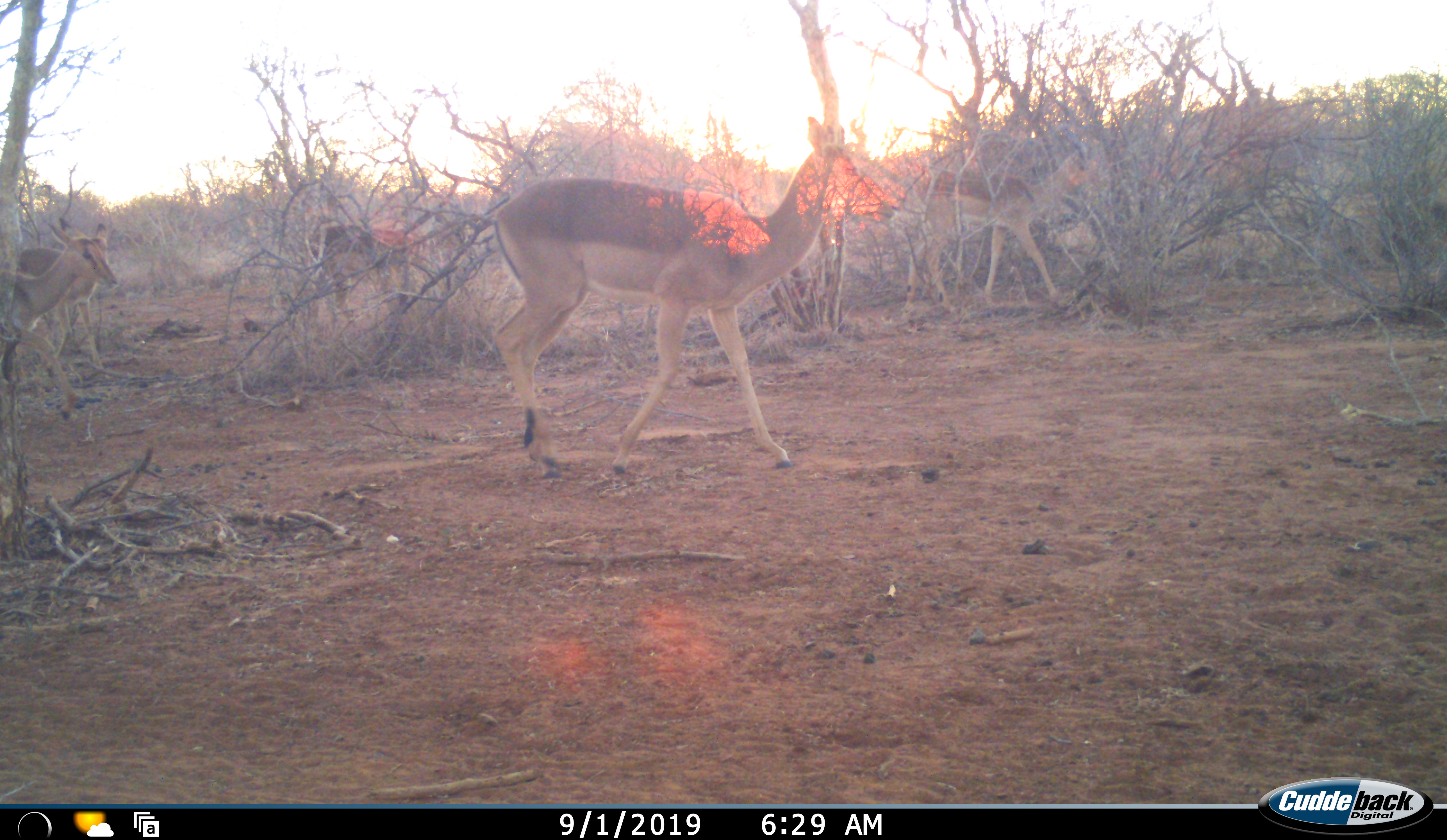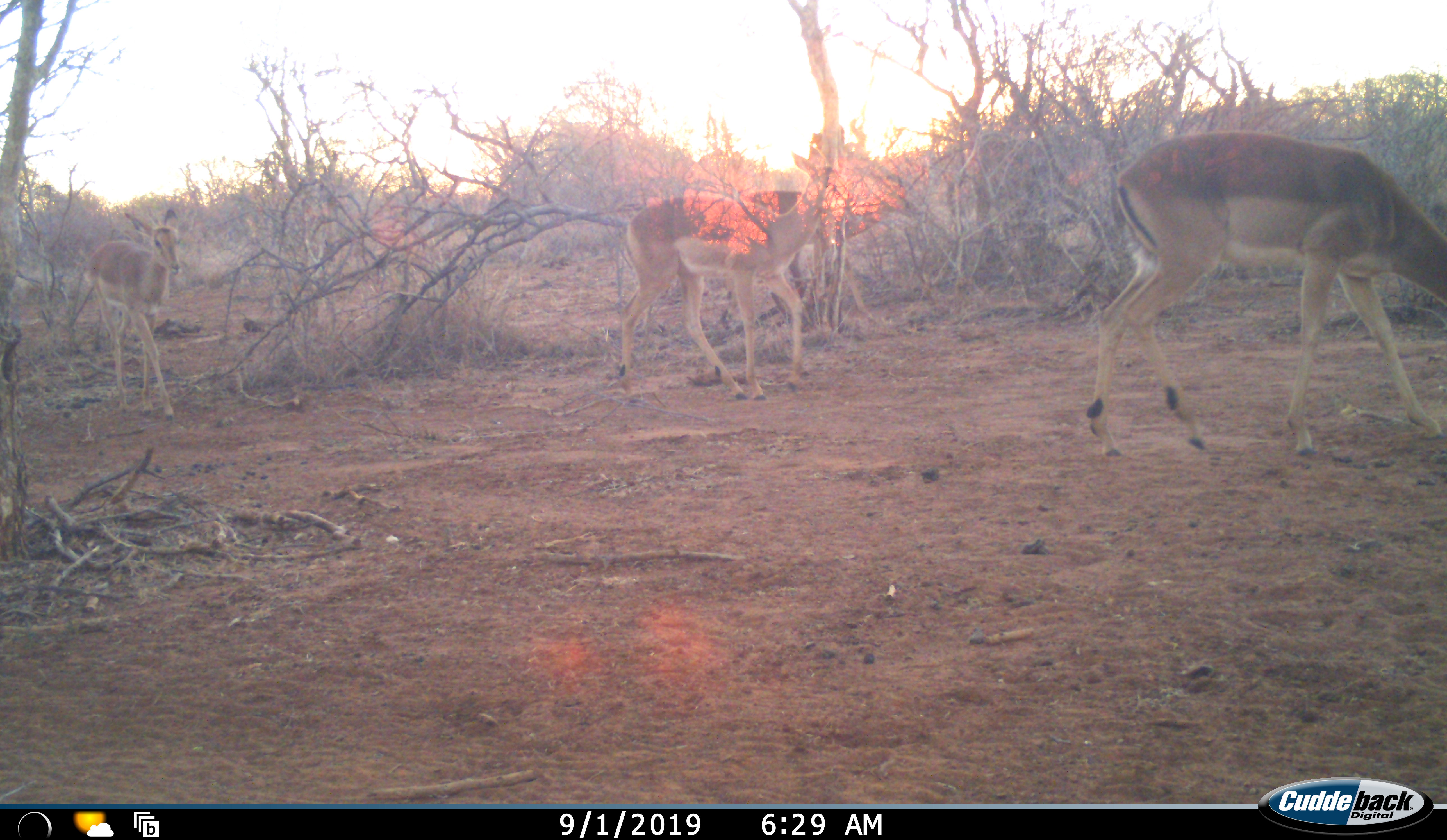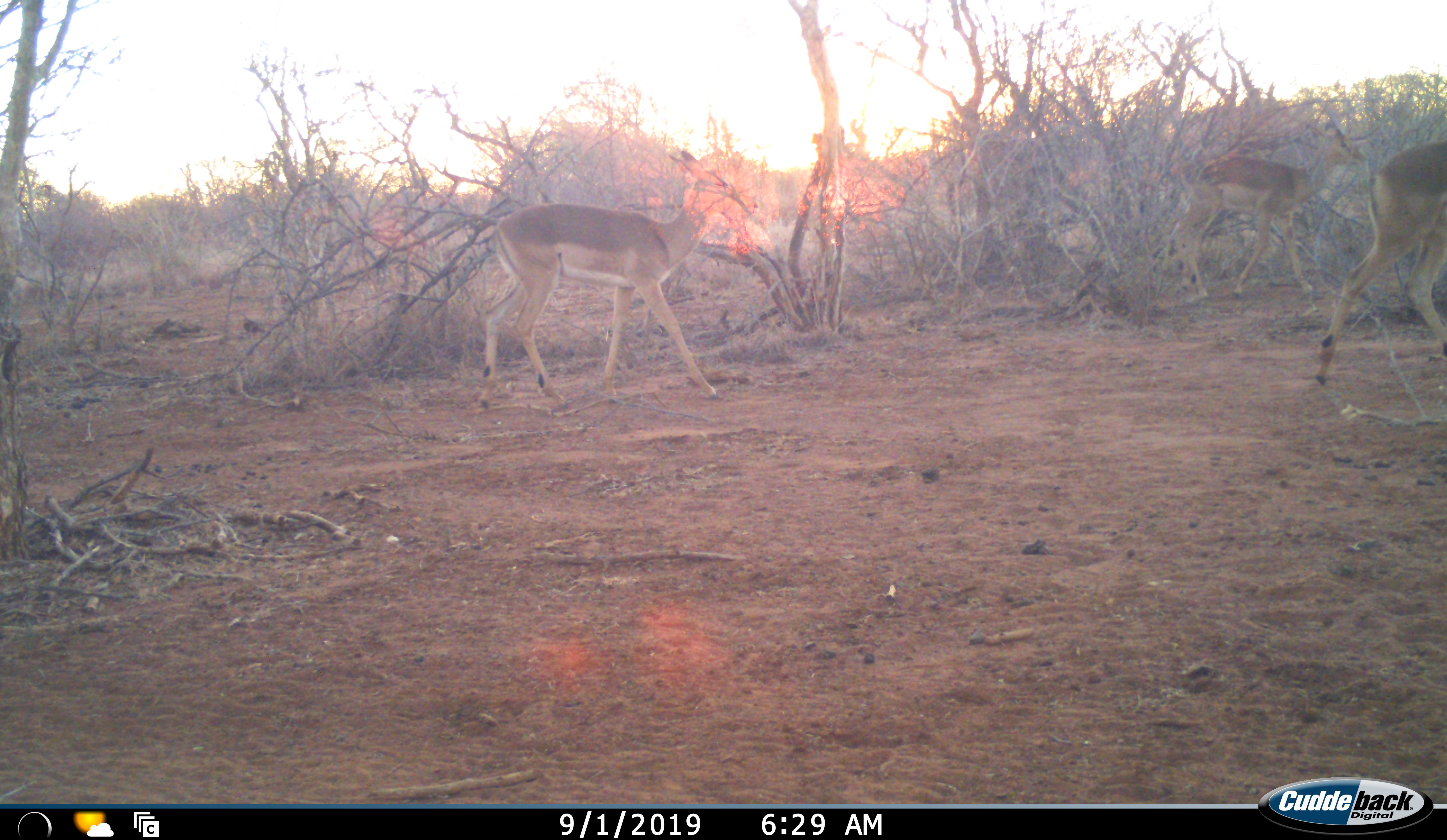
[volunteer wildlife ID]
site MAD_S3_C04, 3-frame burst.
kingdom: Animalia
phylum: Chordata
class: Mammalia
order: Artiodactyla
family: Bovidae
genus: Aepyceros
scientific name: Aepyceros melampus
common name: impala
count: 5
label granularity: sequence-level